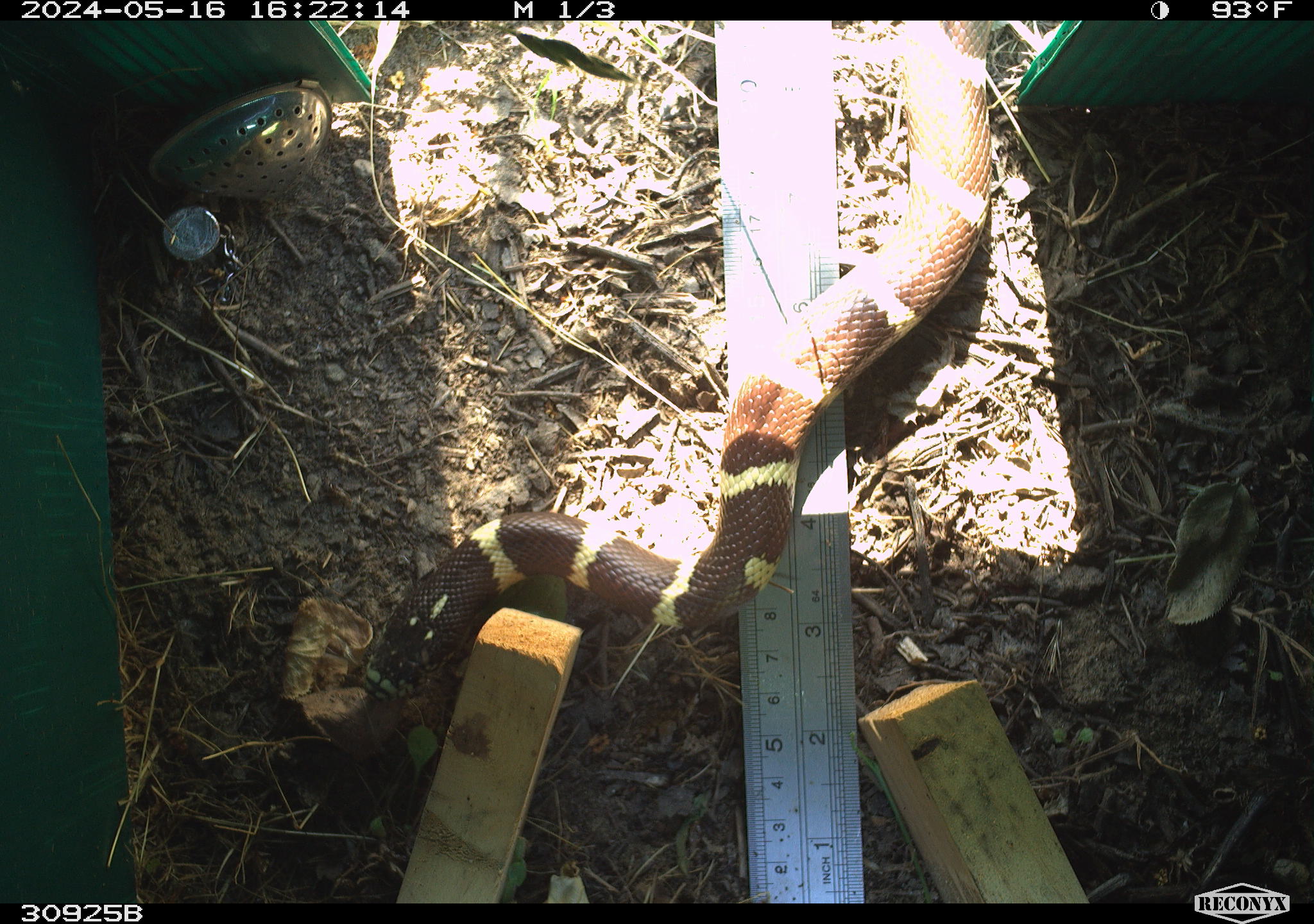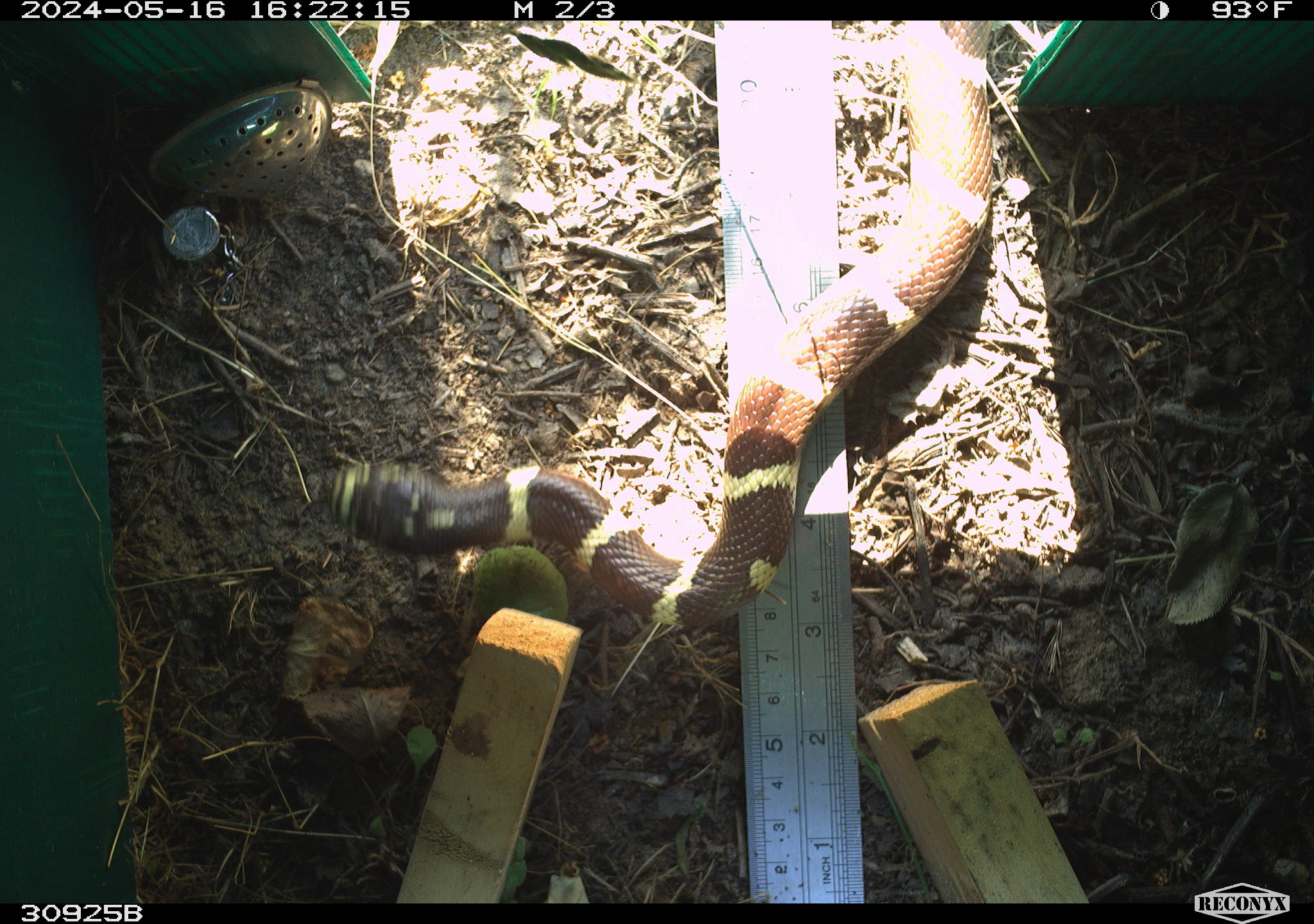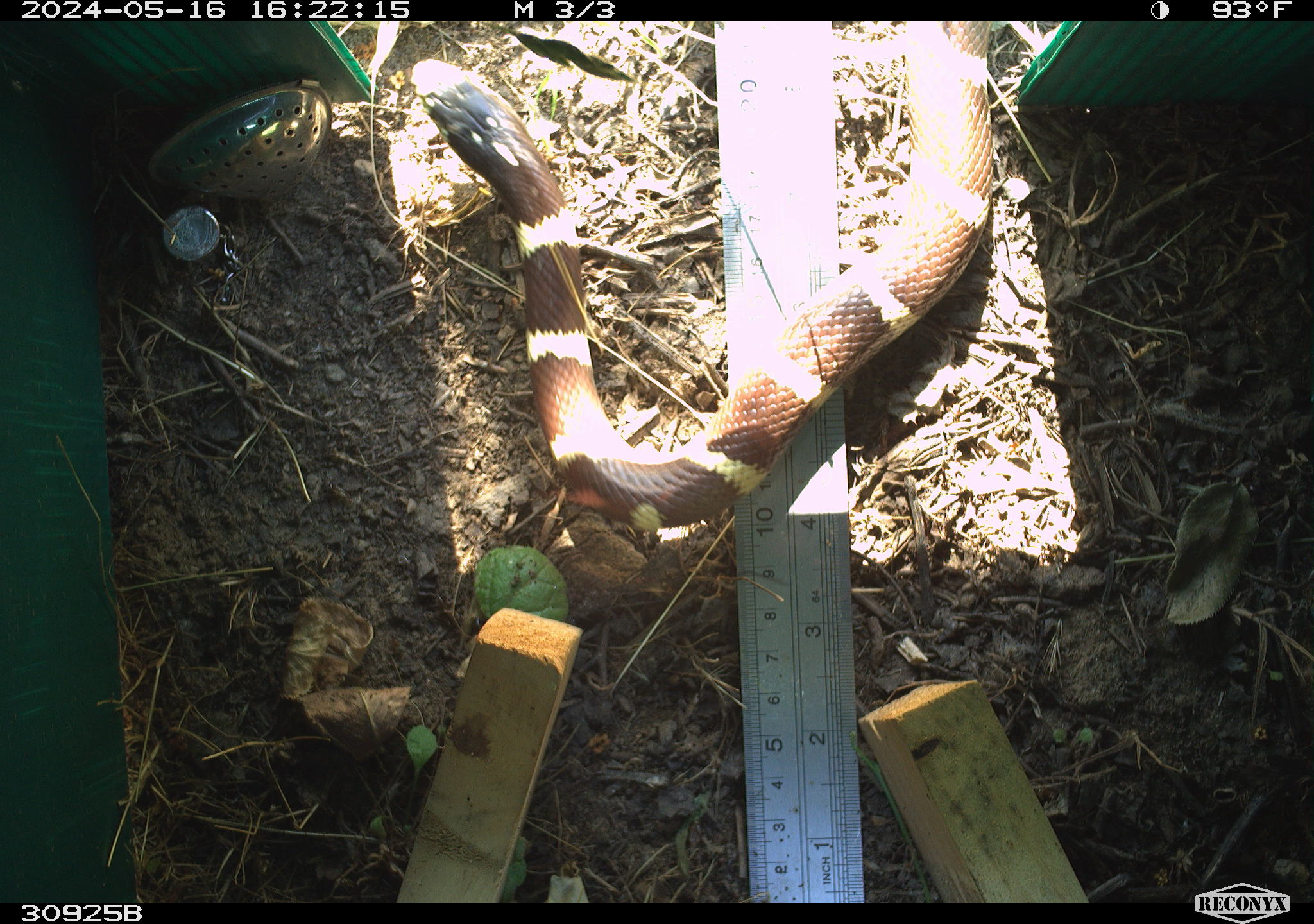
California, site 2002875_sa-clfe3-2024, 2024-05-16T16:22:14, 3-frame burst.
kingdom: Animalia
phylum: Chordata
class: Reptilia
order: Squamata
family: Colubridae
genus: Lampropeltis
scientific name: Lampropeltis californiae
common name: california kingsnake